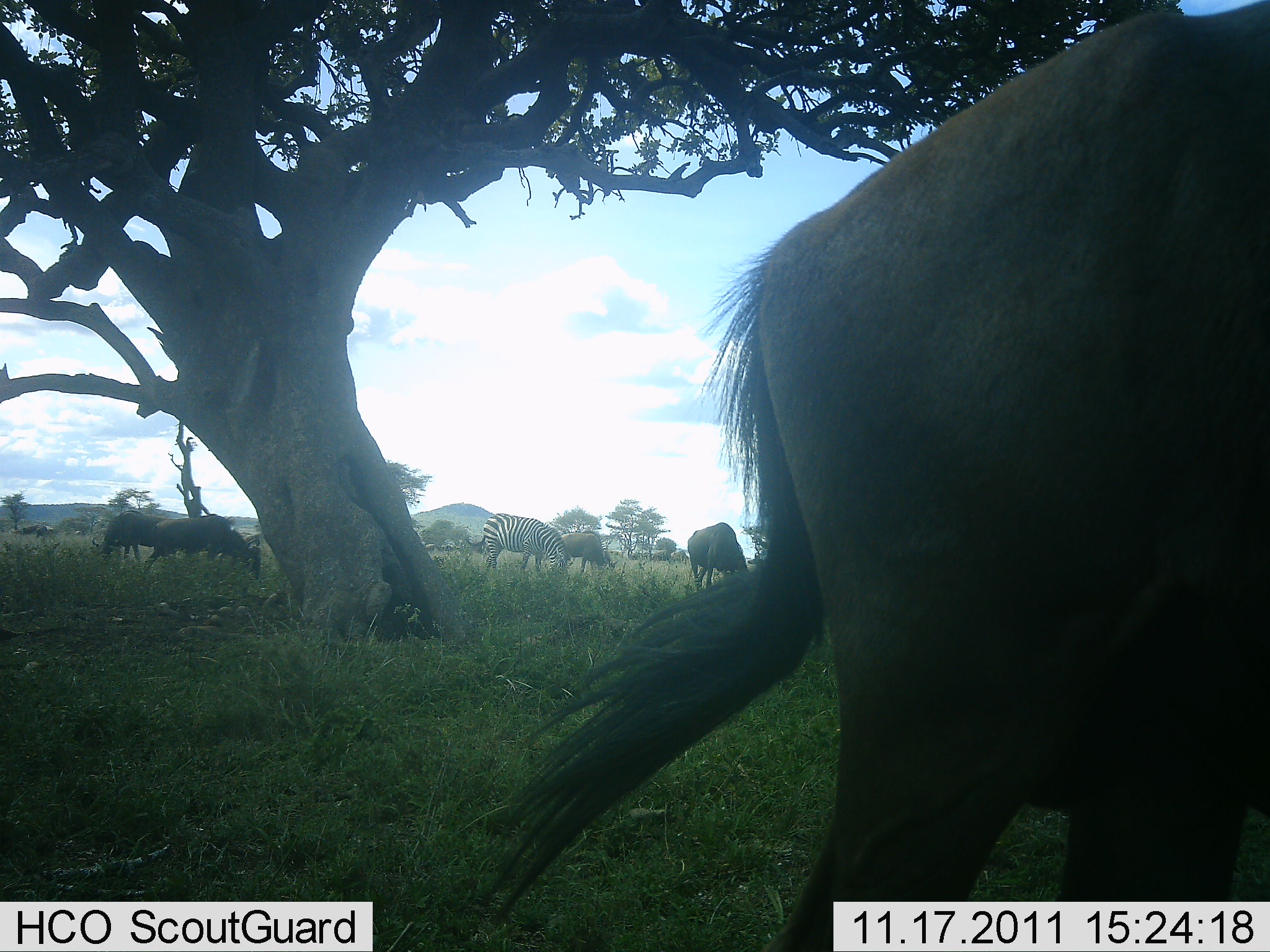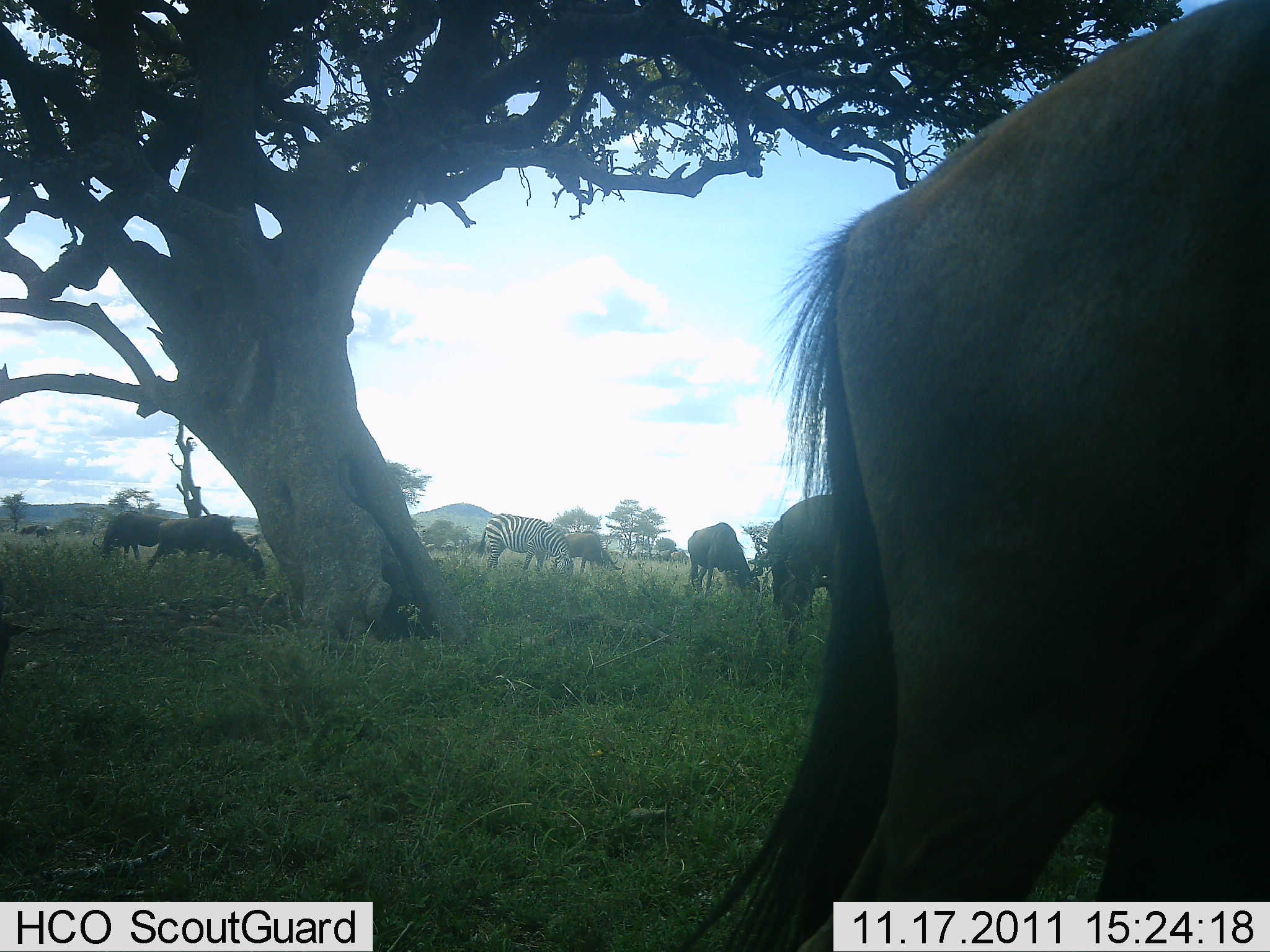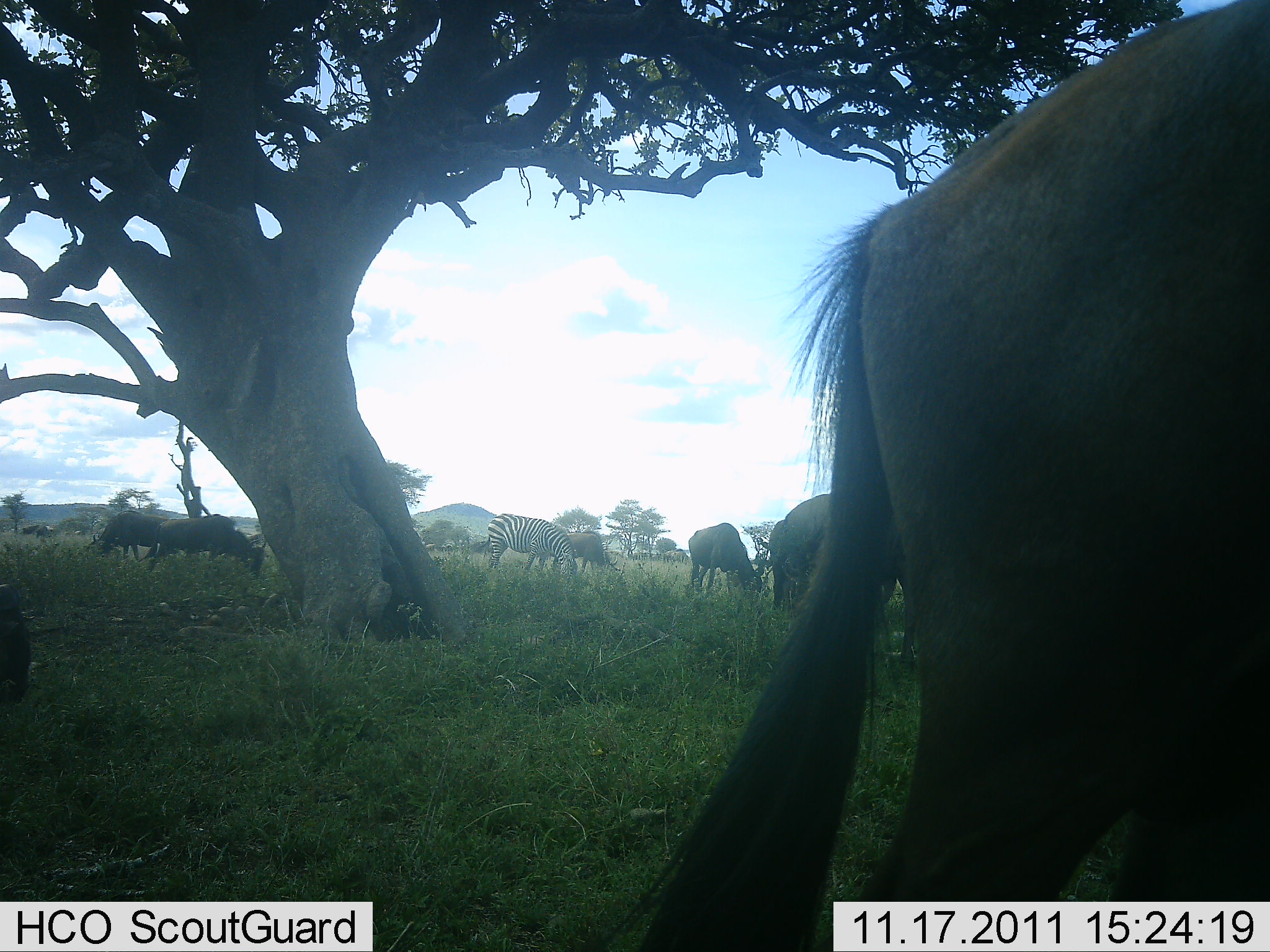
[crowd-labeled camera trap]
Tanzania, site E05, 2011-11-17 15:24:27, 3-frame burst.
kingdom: Animalia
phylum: Chordata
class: Mammalia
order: Artiodactyla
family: Bovidae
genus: Connochaetes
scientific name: Connochaetes taurinus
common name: blue wildebeest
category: wildebeest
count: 6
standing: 43%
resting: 7%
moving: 14%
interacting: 0%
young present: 0%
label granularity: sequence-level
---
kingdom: Animalia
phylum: Chordata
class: Mammalia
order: Perissodactyla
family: Equidae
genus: Equus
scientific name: Equus quagga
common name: plains zebra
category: zebra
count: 1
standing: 33%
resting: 0%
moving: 0%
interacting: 0%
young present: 0%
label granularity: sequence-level